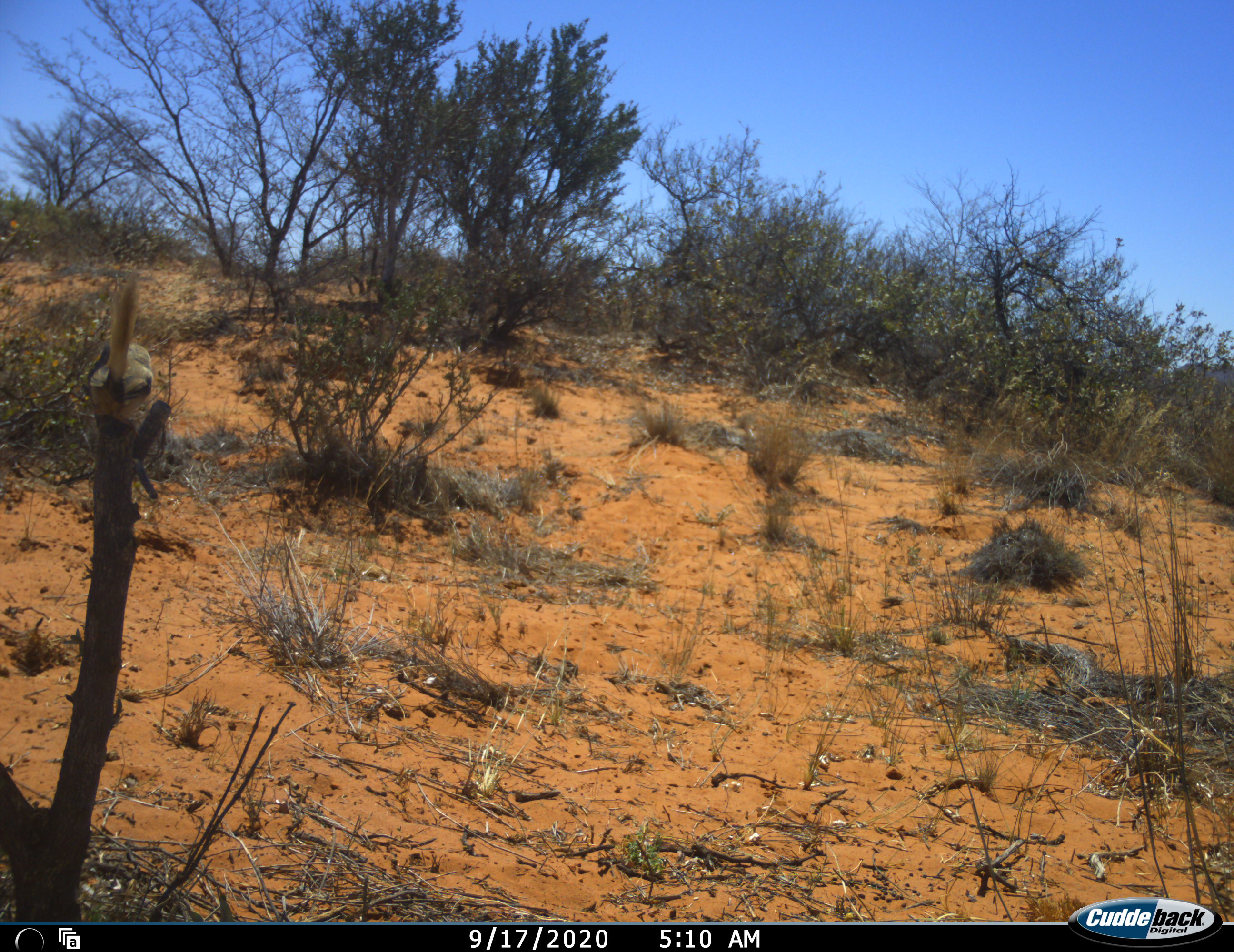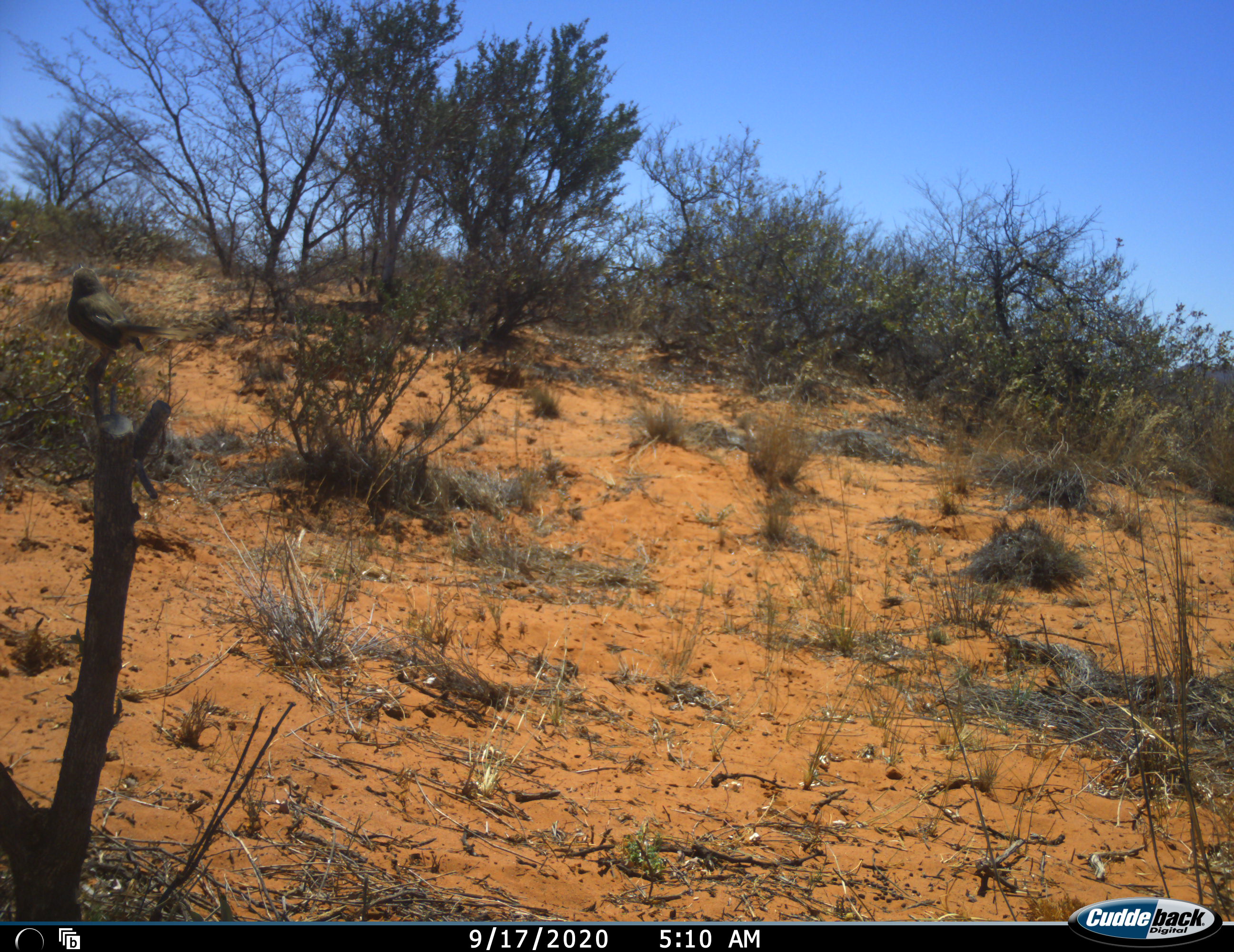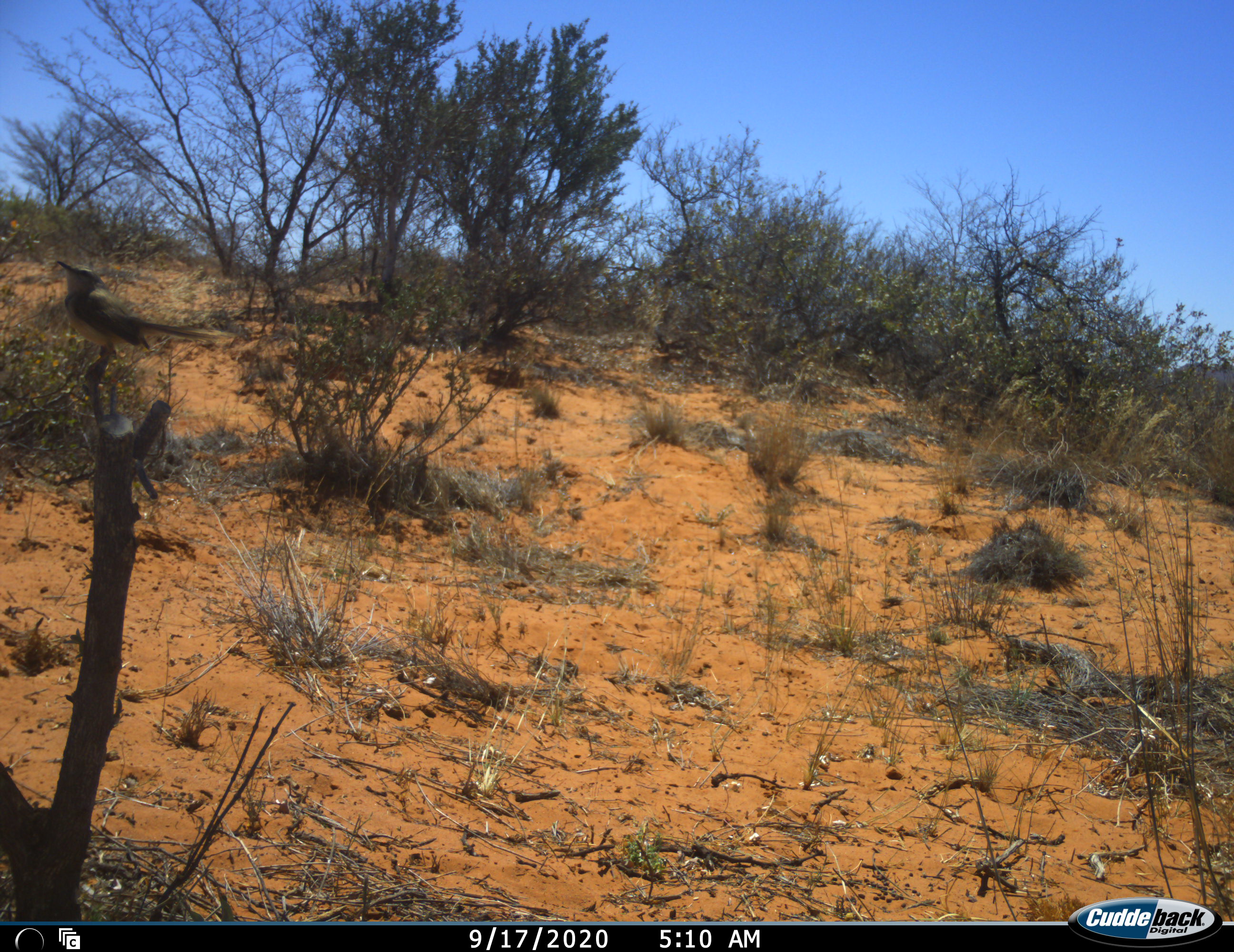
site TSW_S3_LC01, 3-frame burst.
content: unidentified animal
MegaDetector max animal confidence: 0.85